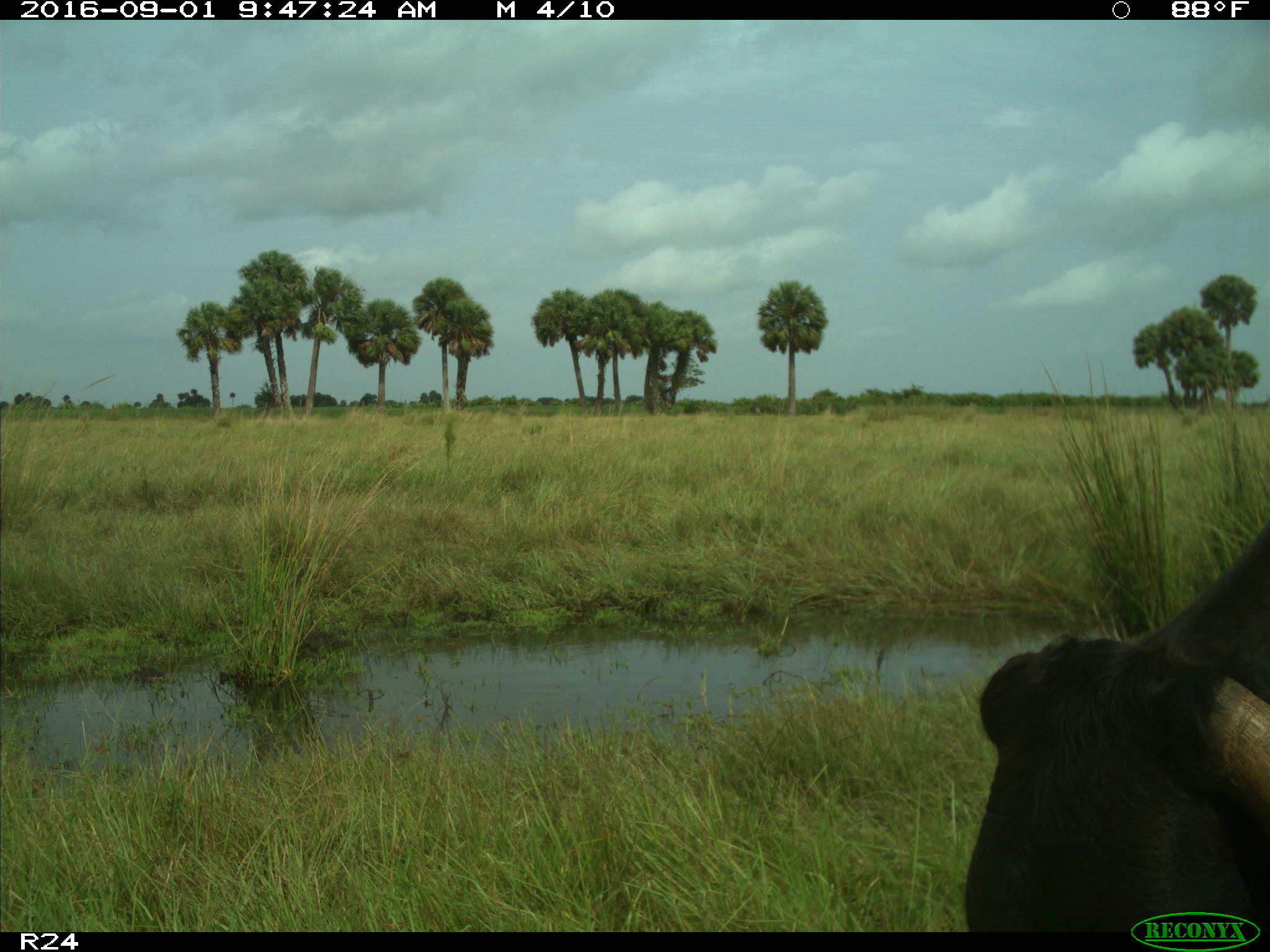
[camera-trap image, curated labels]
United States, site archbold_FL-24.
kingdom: Animalia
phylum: Chordata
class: Mammalia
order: Artiodactyla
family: Bovidae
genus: Bos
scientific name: Bos taurus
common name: domestic cow